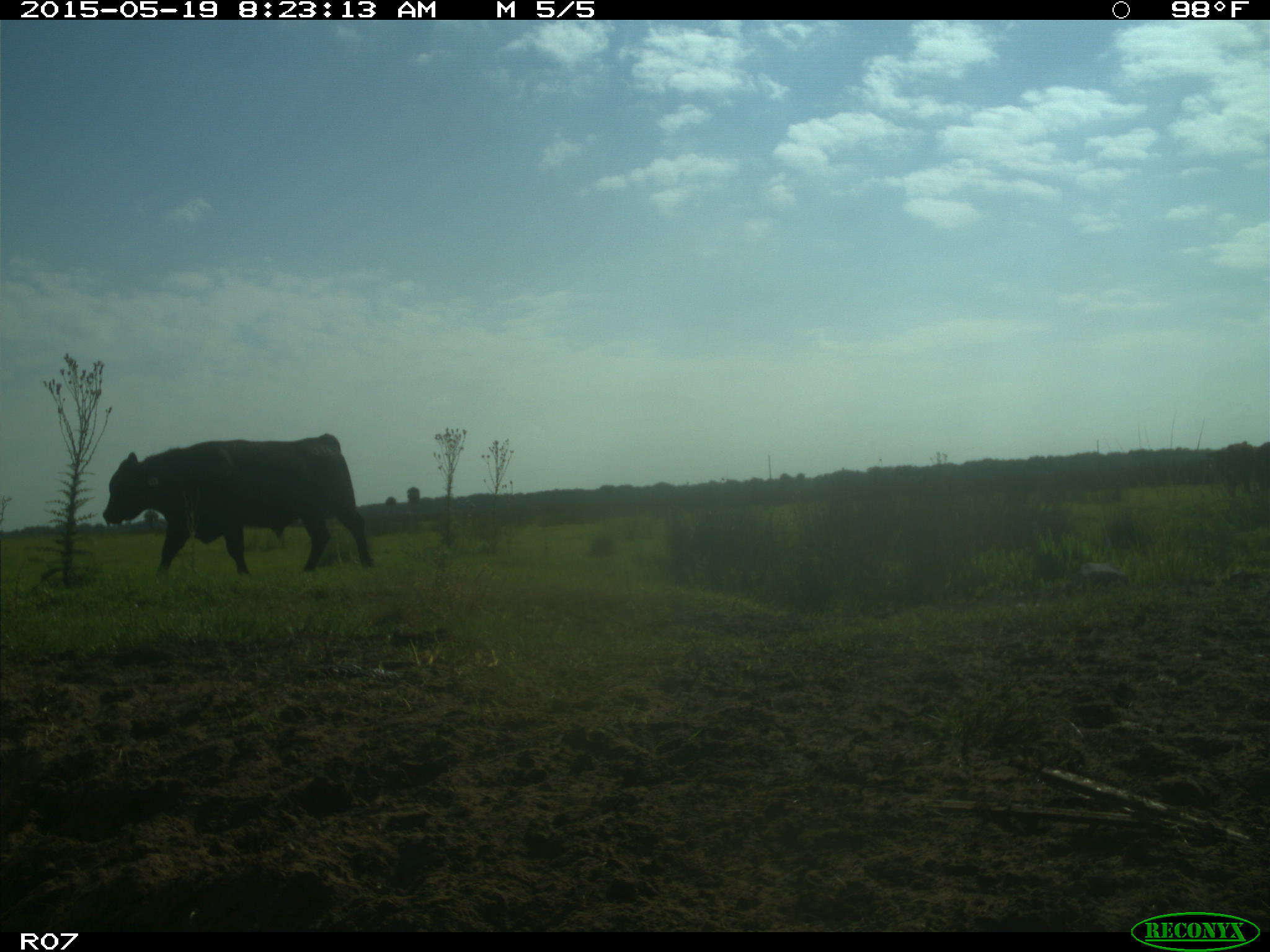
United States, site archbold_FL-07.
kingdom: Animalia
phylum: Chordata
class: Mammalia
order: Artiodactyla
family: Bovidae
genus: Bos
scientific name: Bos taurus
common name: domestic cow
Bos taurus (domestic cow).